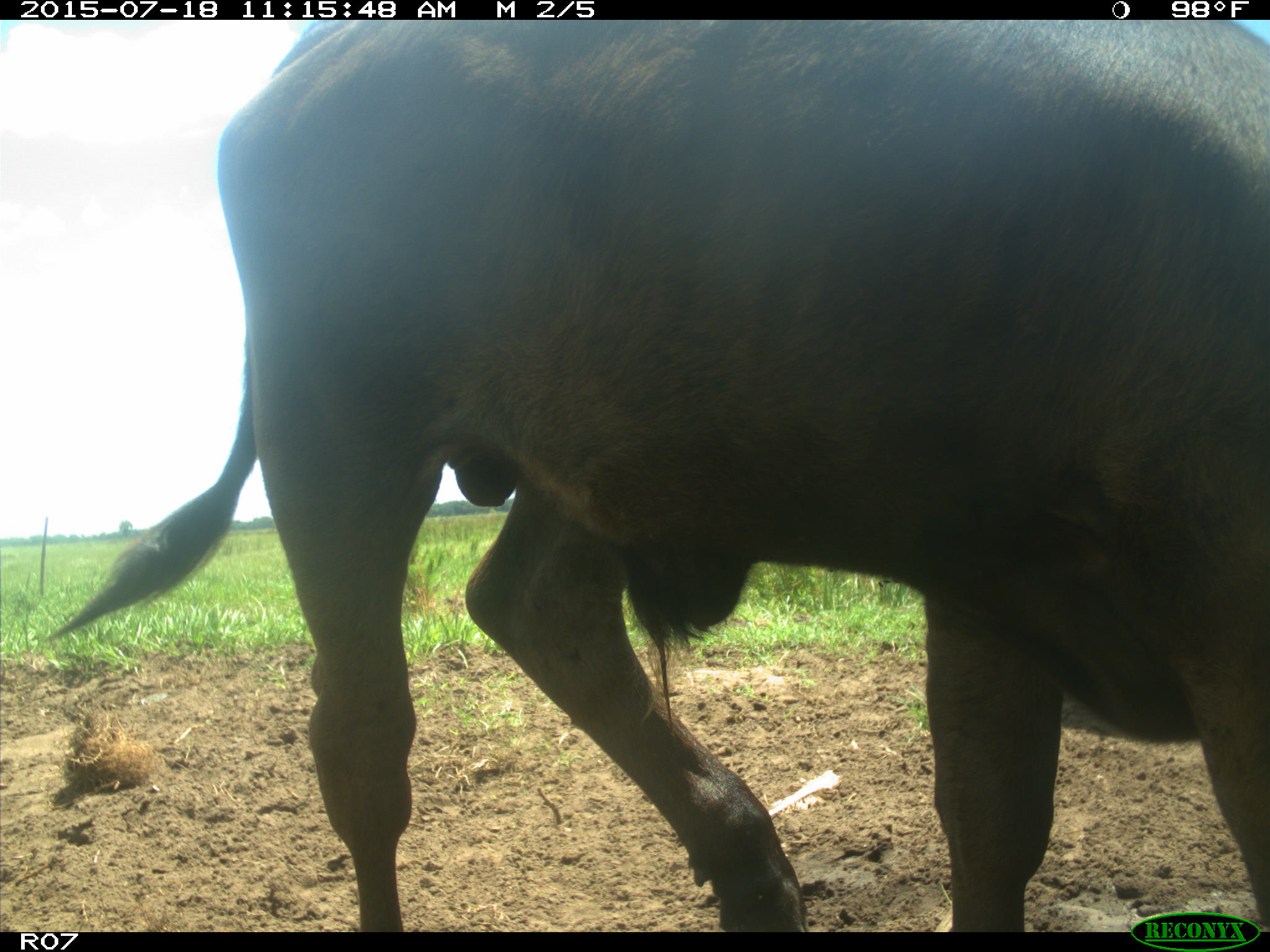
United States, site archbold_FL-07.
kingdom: Animalia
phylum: Chordata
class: Mammalia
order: Artiodactyla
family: Bovidae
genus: Bos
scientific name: Bos taurus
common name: domestic cow